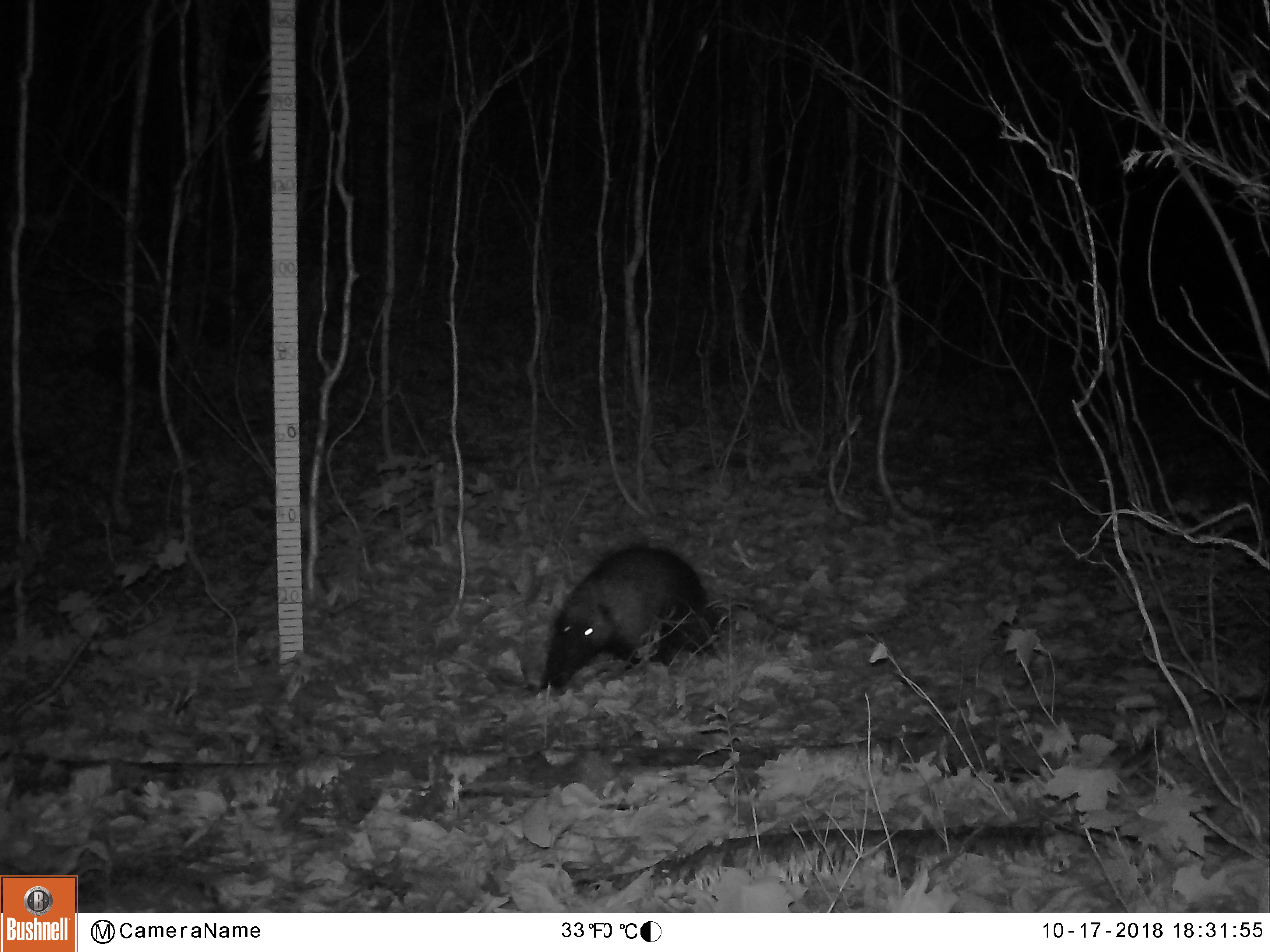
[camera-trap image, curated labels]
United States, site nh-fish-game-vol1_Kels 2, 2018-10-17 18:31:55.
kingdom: Animalia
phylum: Chordata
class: Mammalia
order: Rodentia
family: Erethizontidae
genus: Erethizon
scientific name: Erethizon dorsatum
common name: porcupine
Porcupine (Erethizon dorsatum).